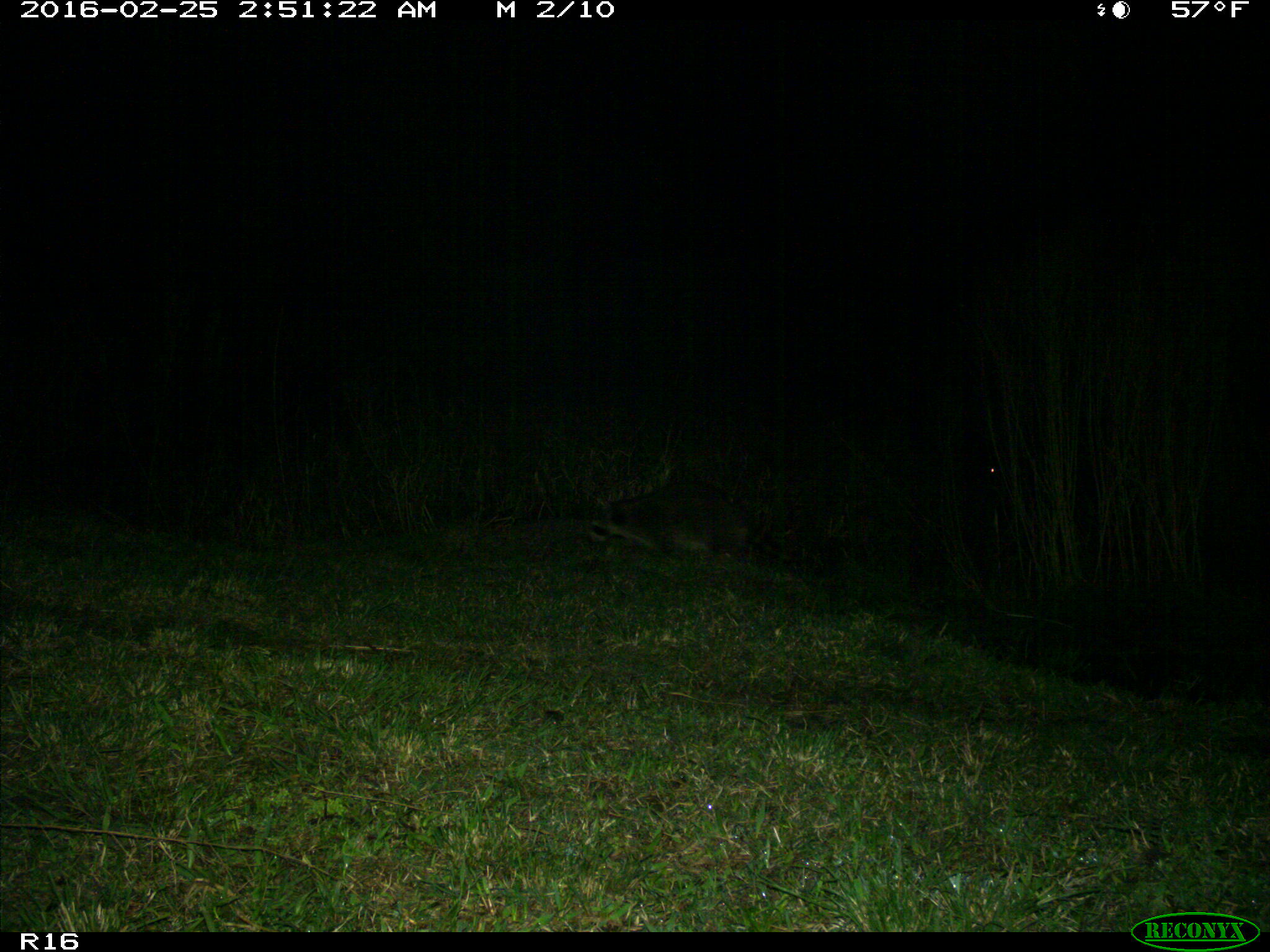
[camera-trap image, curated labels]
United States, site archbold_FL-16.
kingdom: Animalia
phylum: Chordata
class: Mammalia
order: Carnivora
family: Procyonidae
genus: Procyon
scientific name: Procyon lotor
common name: common raccoon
Procyon lotor (common raccoon).